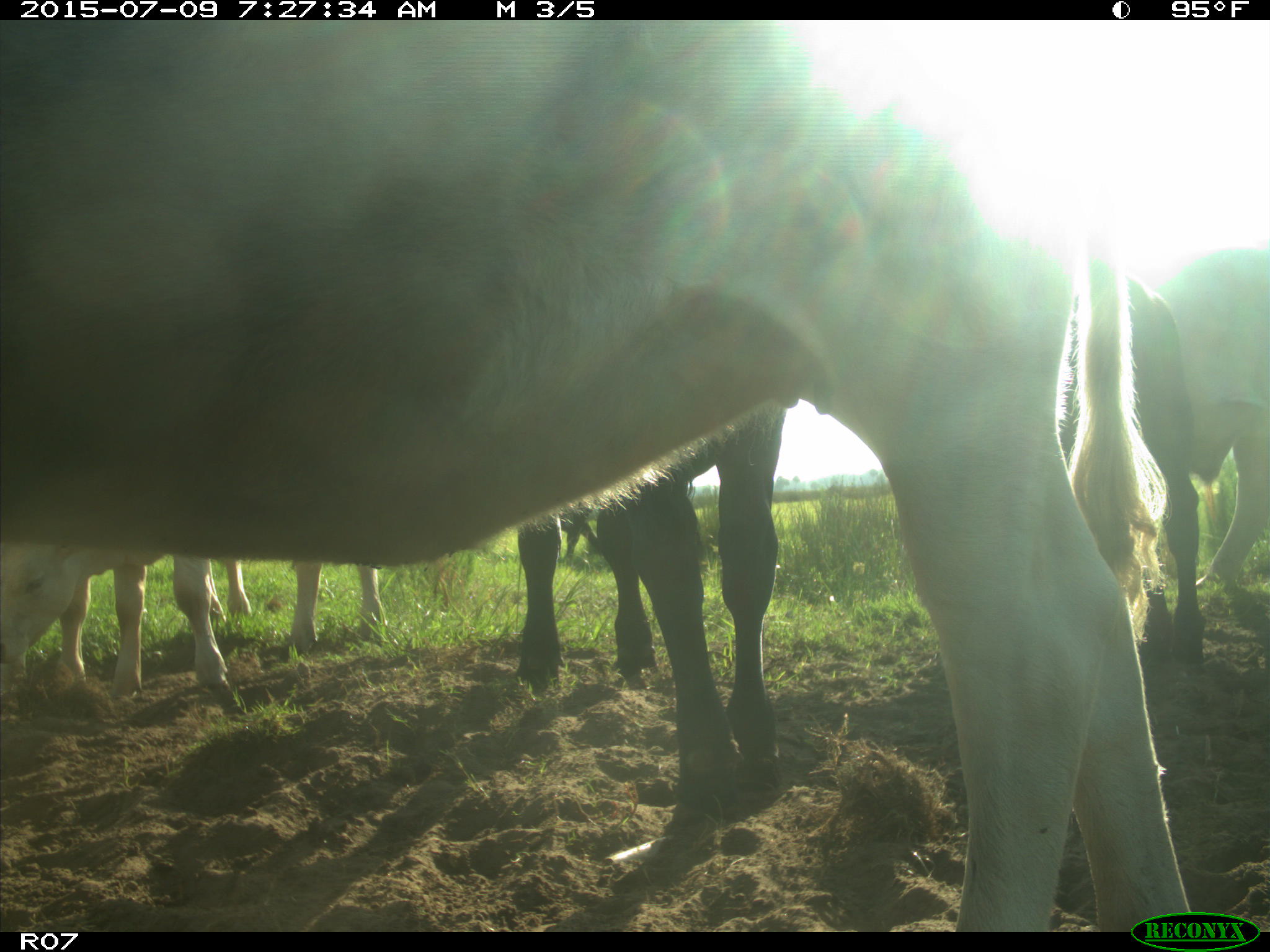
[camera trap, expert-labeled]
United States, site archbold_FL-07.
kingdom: Animalia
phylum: Chordata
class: Mammalia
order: Artiodactyla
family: Bovidae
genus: Bos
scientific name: Bos taurus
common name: domestic cow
Bos taurus (domestic cow).